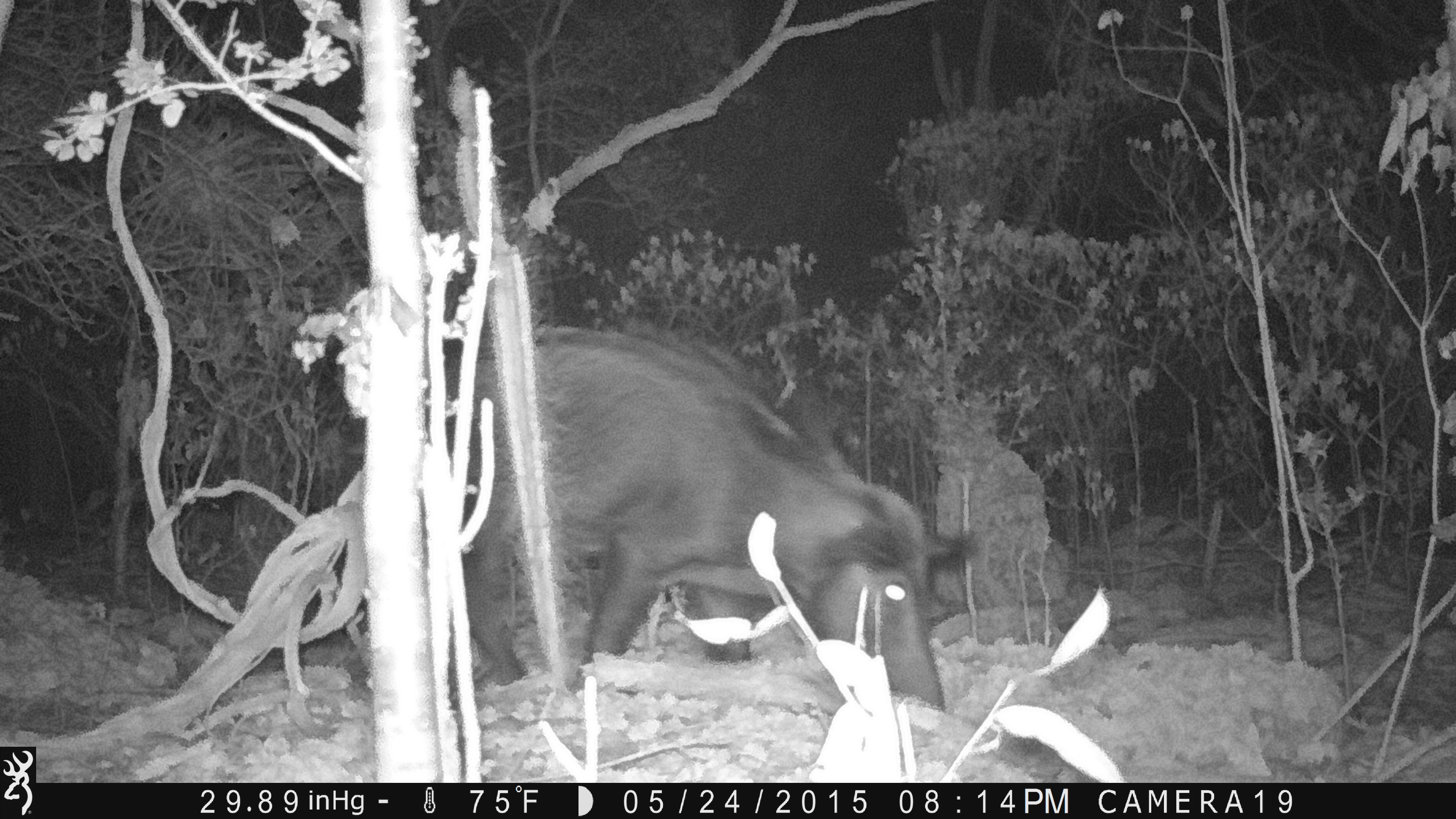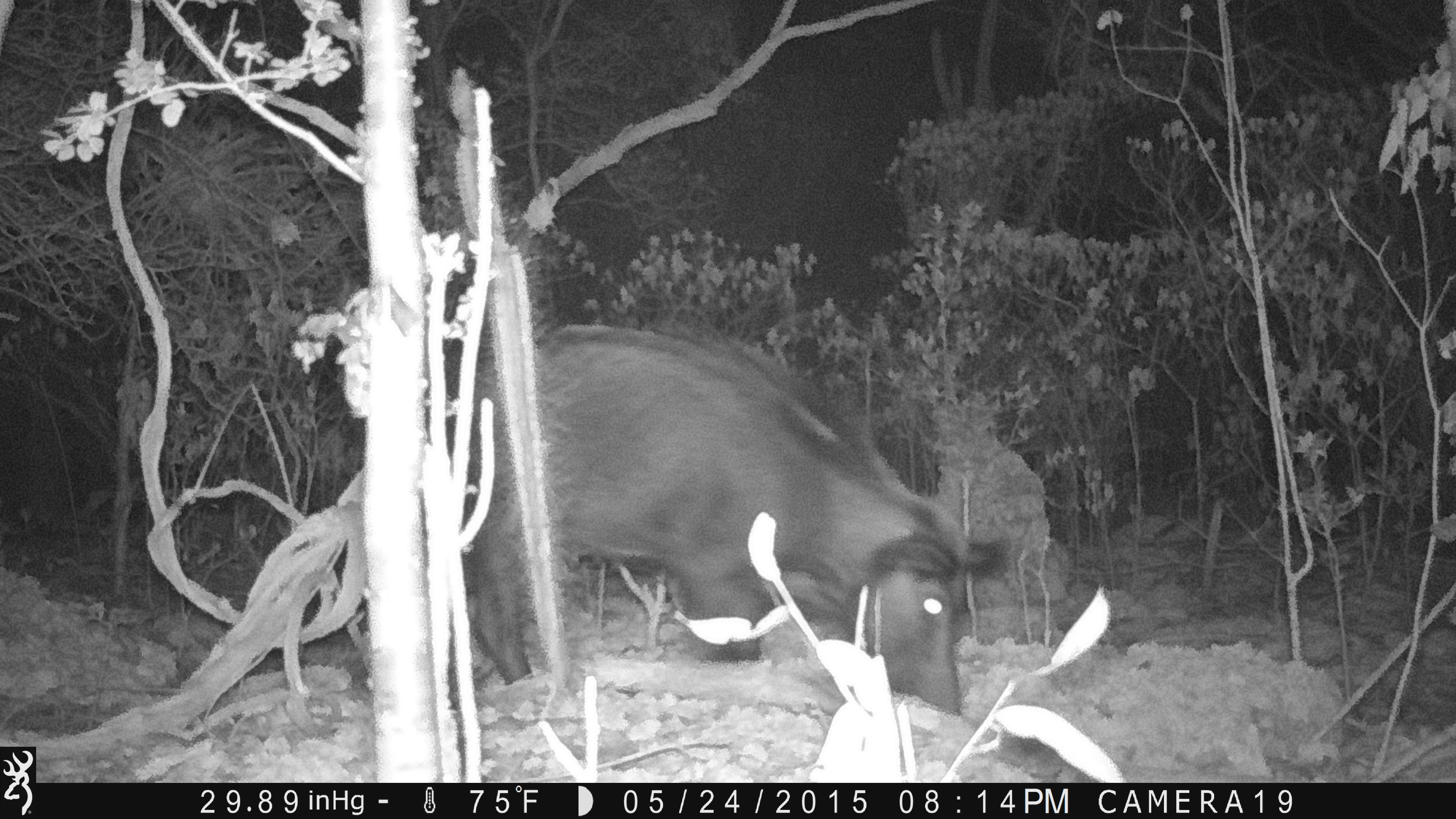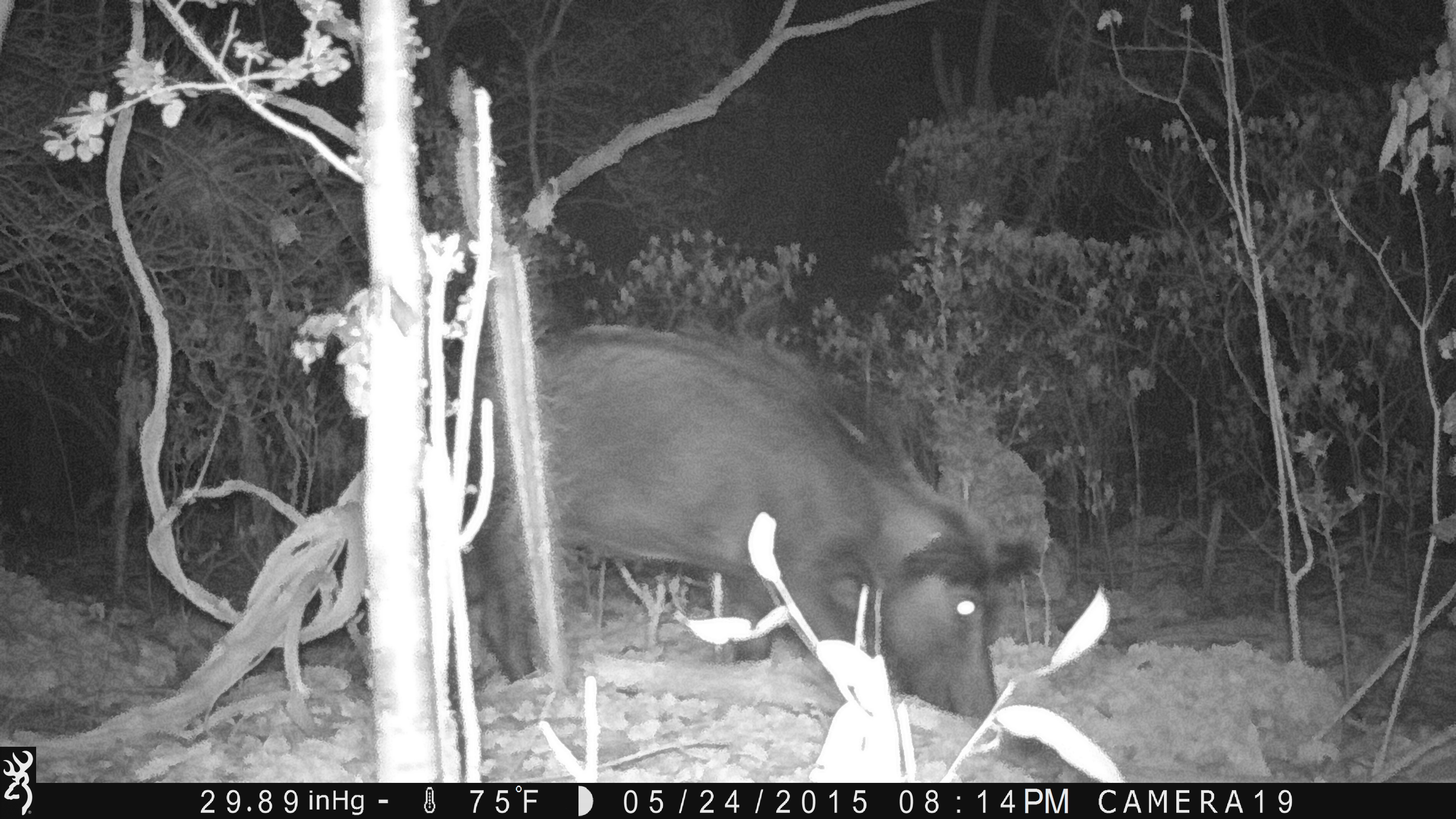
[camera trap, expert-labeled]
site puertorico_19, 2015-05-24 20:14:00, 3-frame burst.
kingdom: Animalia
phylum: Chordata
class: Mammalia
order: Artiodactyla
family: Suidae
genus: Sus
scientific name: Sus scrofa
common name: pig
Pig (Sus scrofa).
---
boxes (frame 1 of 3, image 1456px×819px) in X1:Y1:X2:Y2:
pig: 434:320:979:714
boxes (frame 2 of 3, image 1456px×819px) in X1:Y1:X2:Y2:
pig: 426:321:1014:729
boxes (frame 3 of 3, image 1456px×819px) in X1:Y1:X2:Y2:
pig: 447:319:1047:731